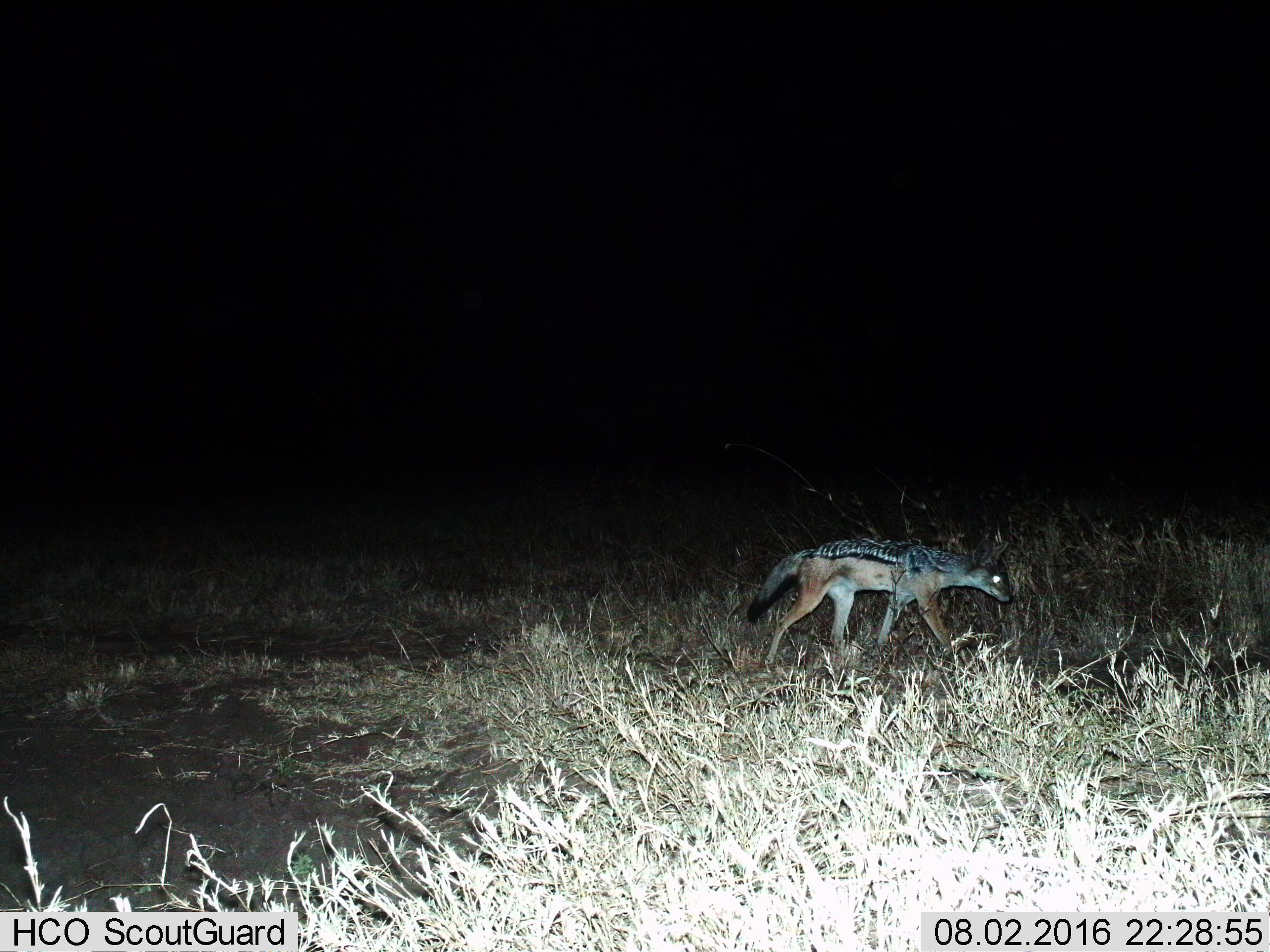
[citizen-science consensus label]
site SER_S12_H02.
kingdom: Animalia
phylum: Chordata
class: Mammalia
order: Carnivora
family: Canidae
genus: Lupulella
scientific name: Lupulella mesomelas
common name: black-backed jackal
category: jackalblackbacked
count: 1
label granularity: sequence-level